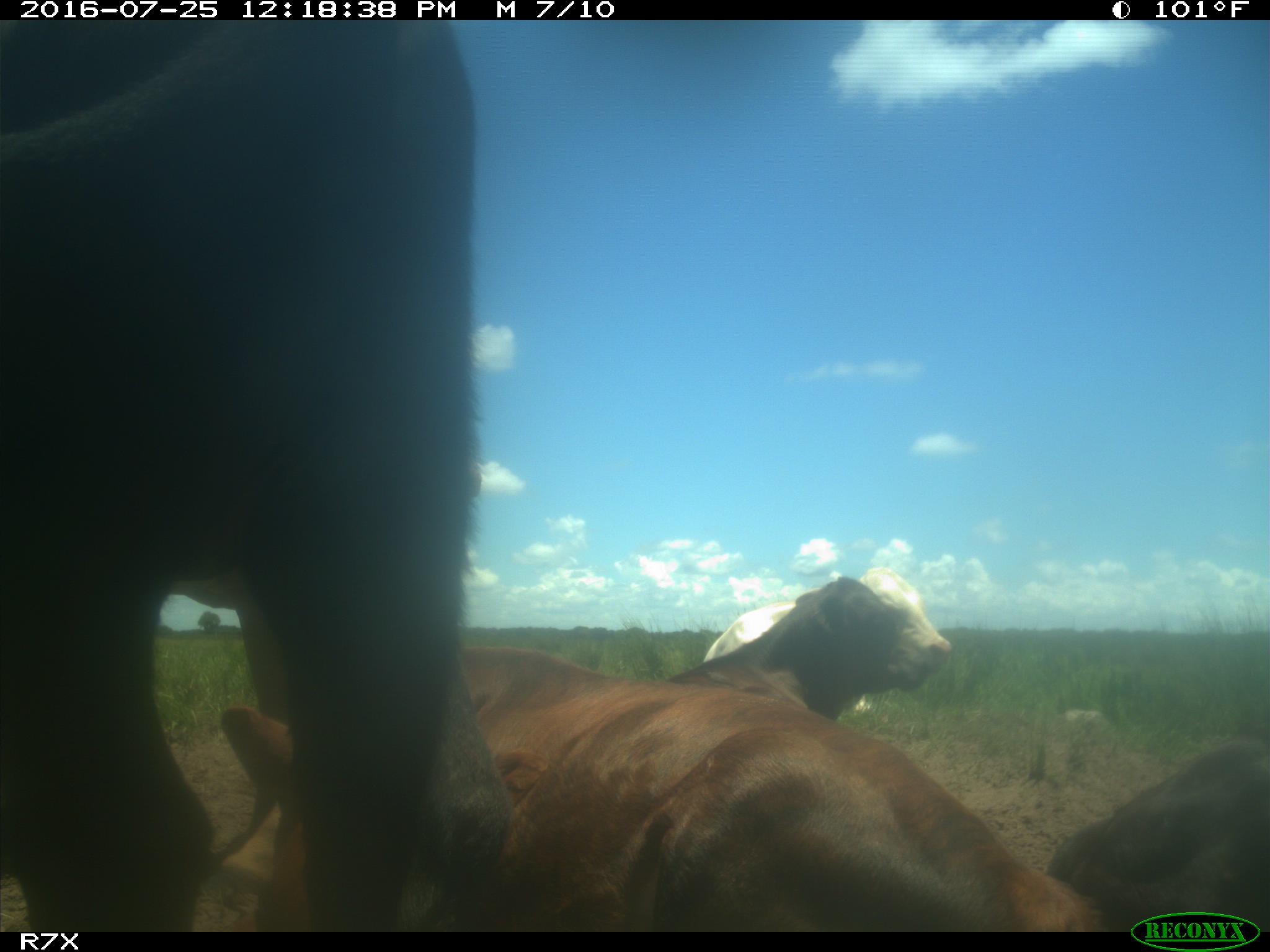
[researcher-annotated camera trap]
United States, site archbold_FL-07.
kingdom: Animalia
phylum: Chordata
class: Mammalia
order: Artiodactyla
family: Bovidae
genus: Bos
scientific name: Bos taurus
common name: domestic cow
Bos taurus (domestic cow).